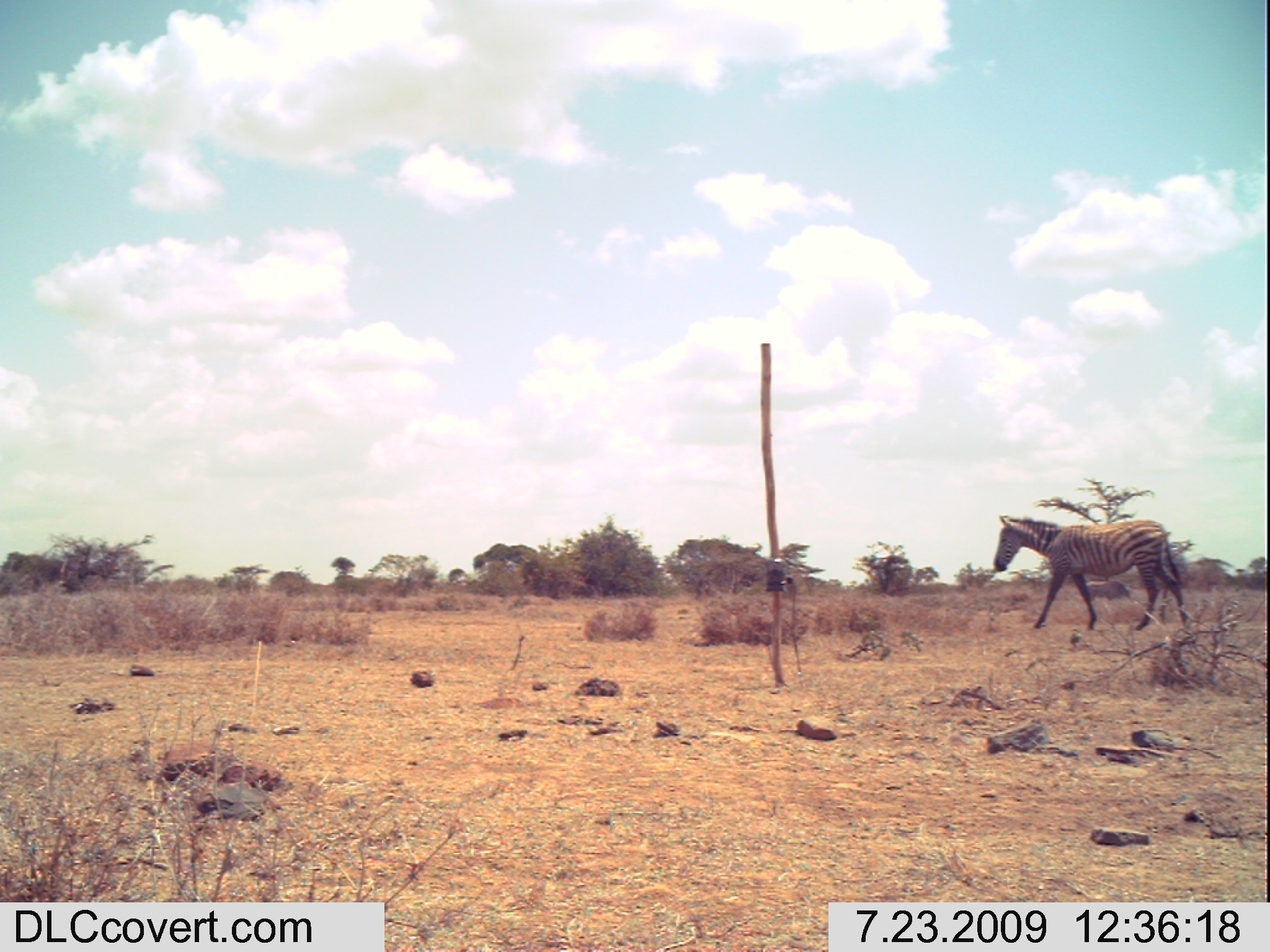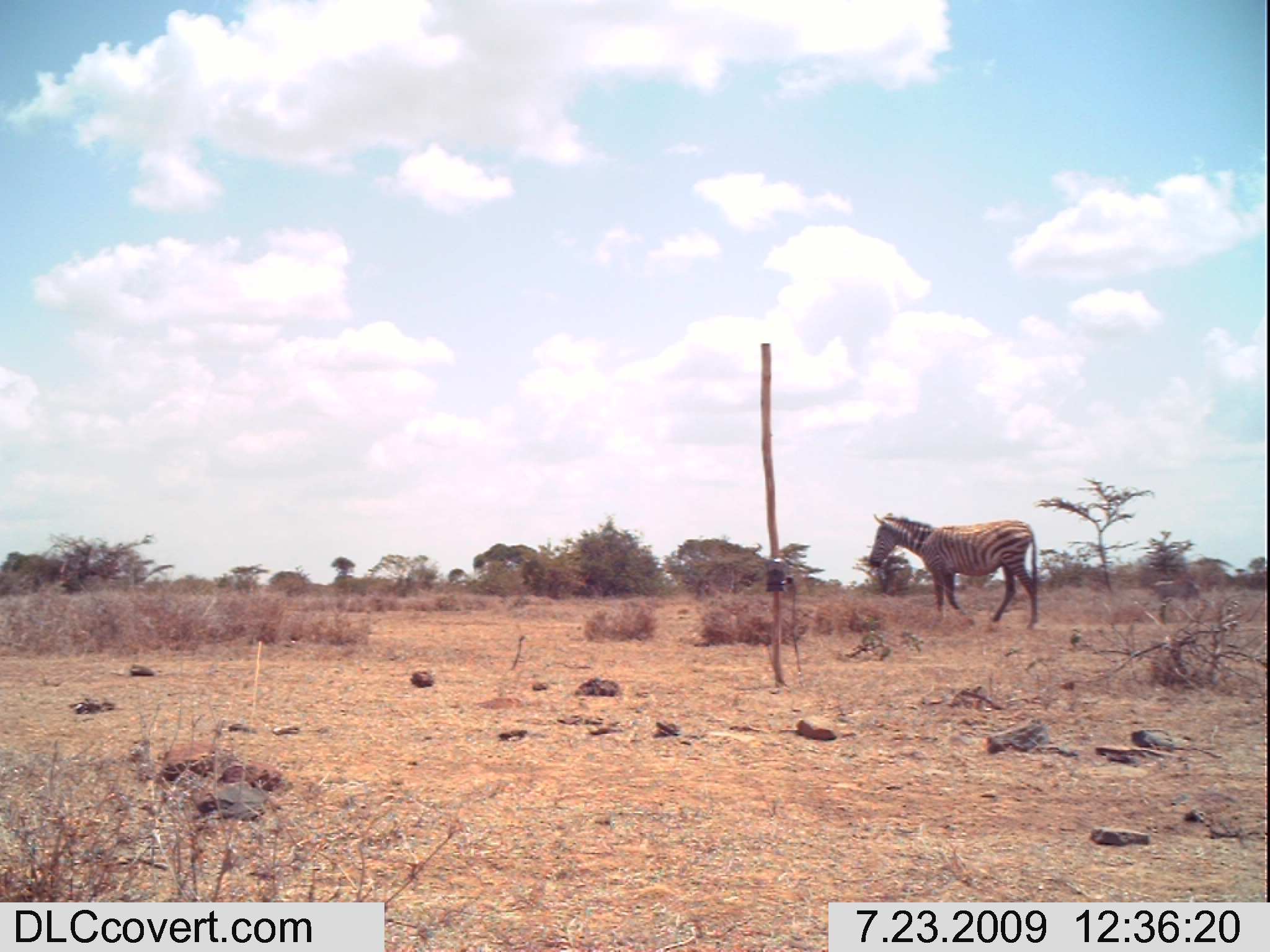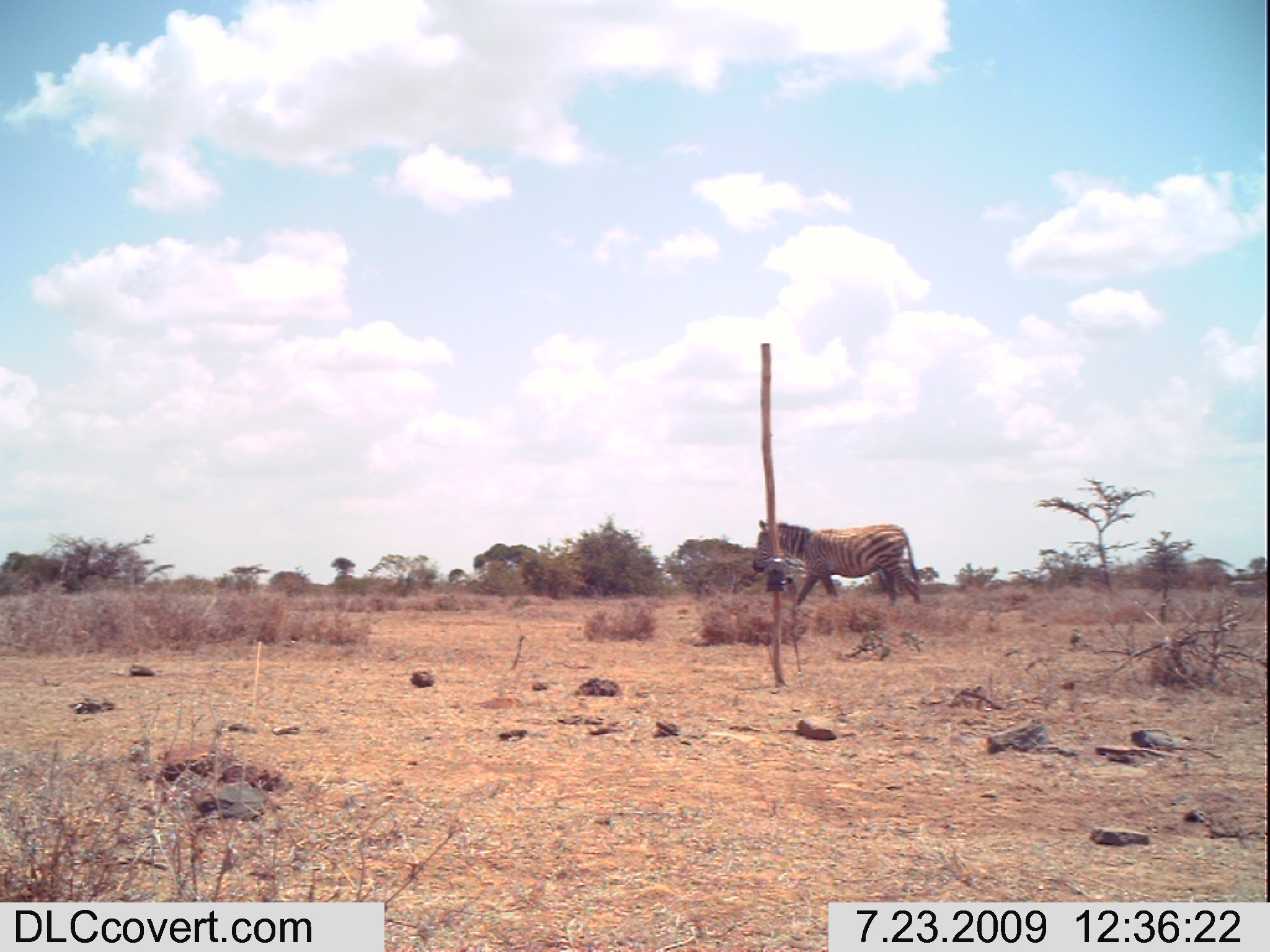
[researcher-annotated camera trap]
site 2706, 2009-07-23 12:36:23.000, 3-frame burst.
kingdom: Animalia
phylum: Chordata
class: Mammalia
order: Perissodactyla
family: Equidae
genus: Equus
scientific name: Equus quagga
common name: plains zebra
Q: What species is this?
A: Equus quagga (plains zebra).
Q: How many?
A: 1.